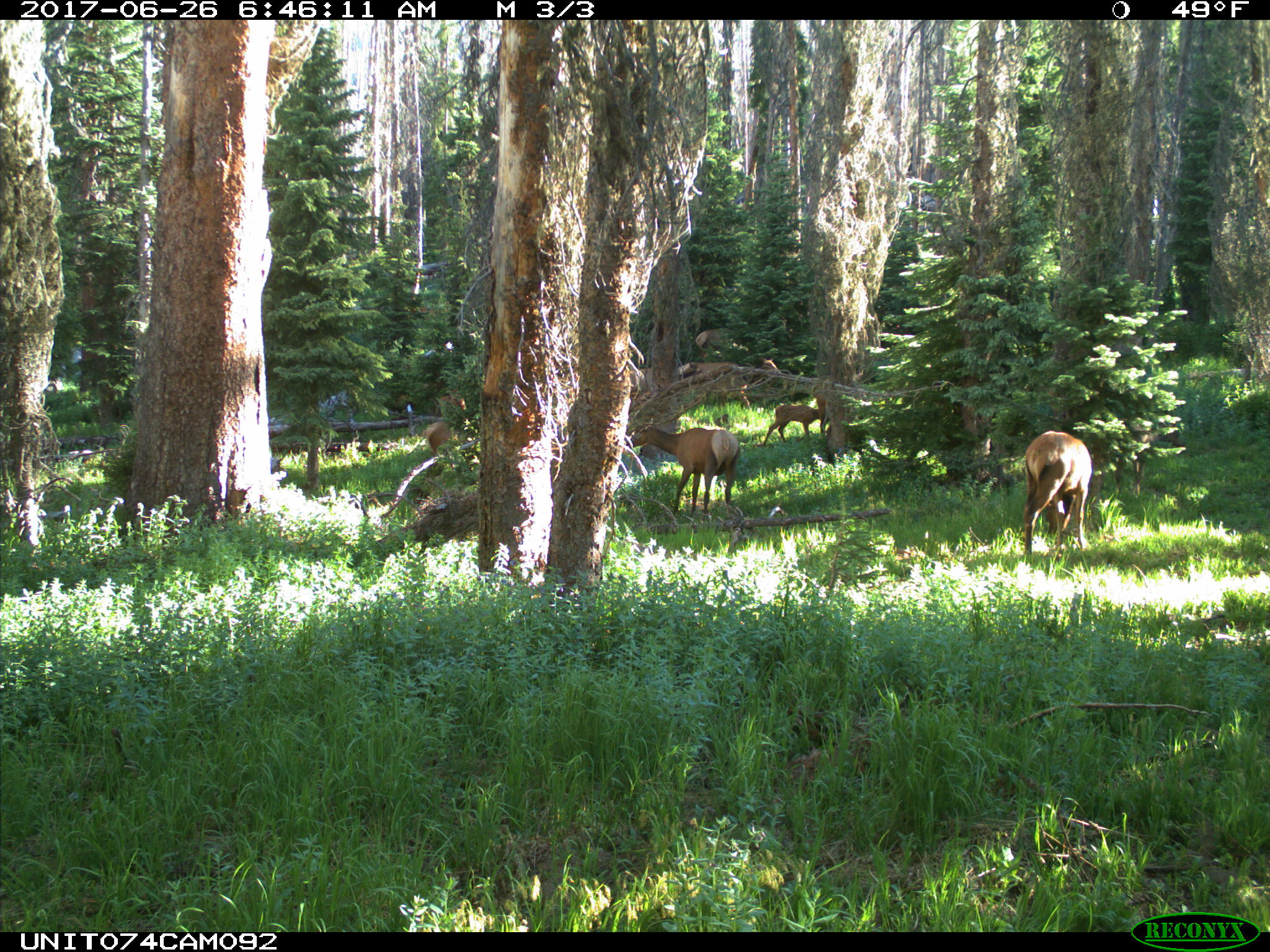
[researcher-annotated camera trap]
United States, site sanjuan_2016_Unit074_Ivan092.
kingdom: Animalia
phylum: Chordata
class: Mammalia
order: Artiodactyla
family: Cervidae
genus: Cervus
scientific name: Cervus elaphus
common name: red deer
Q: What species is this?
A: Cervus elaphus (red deer).